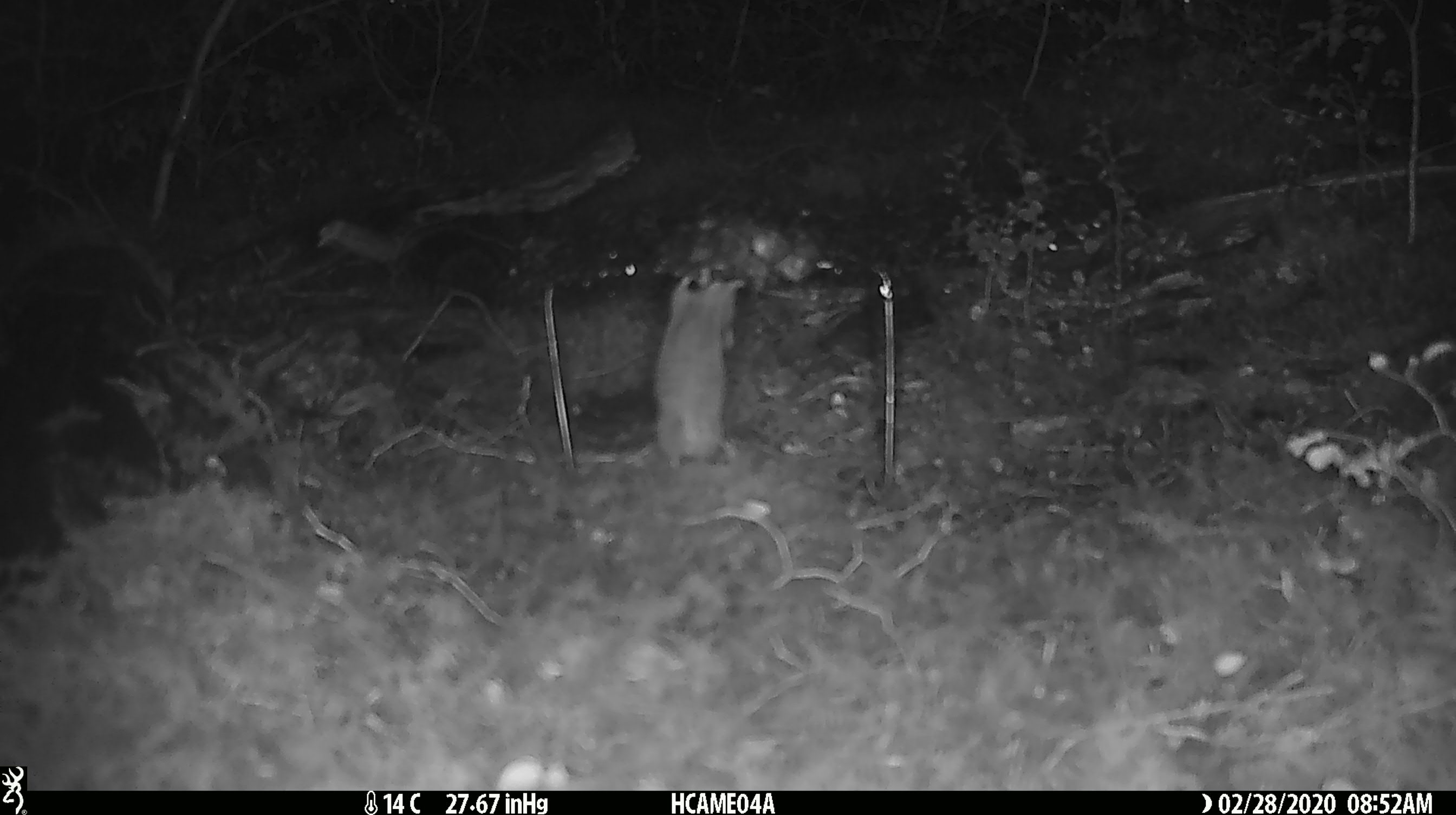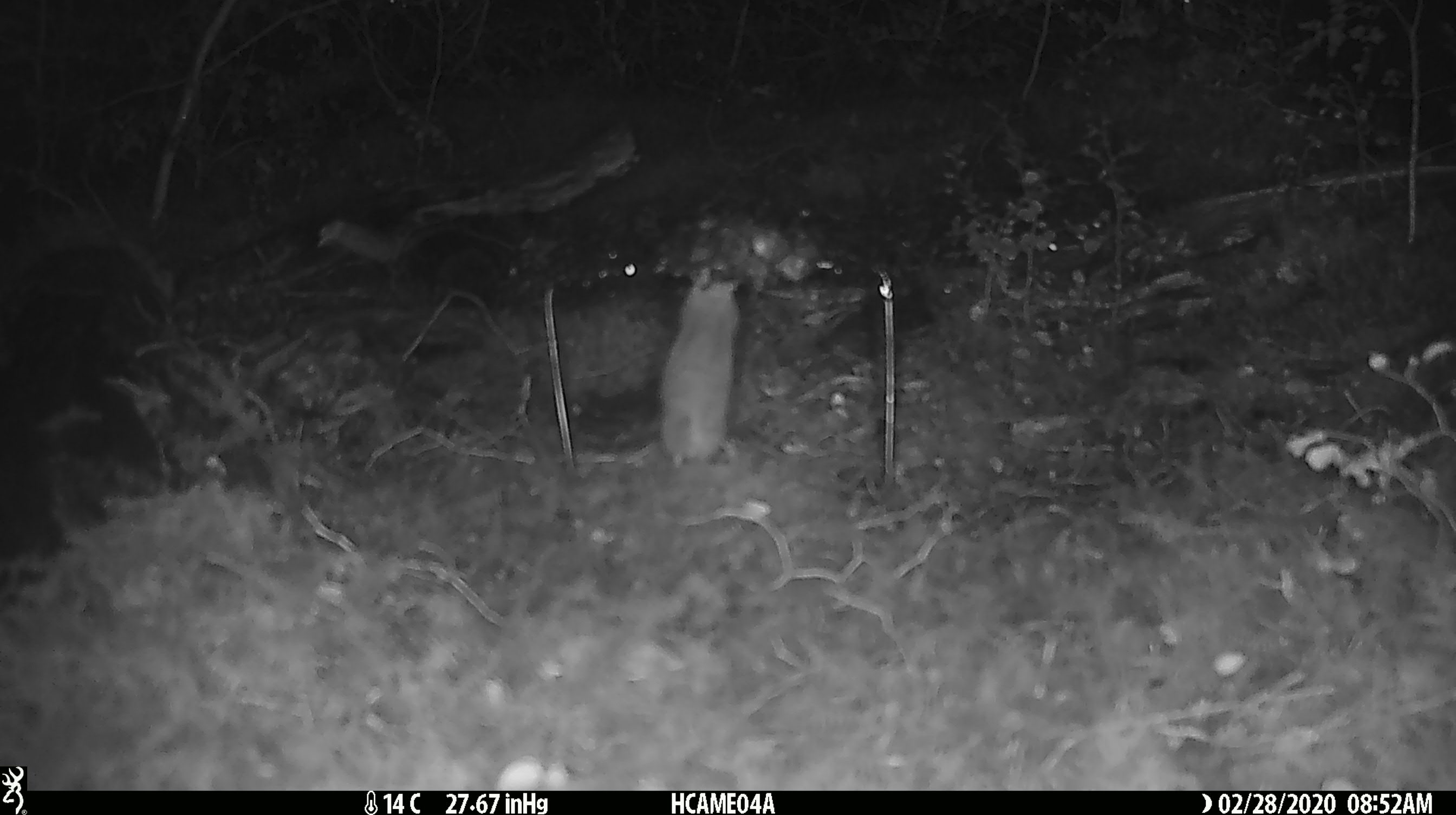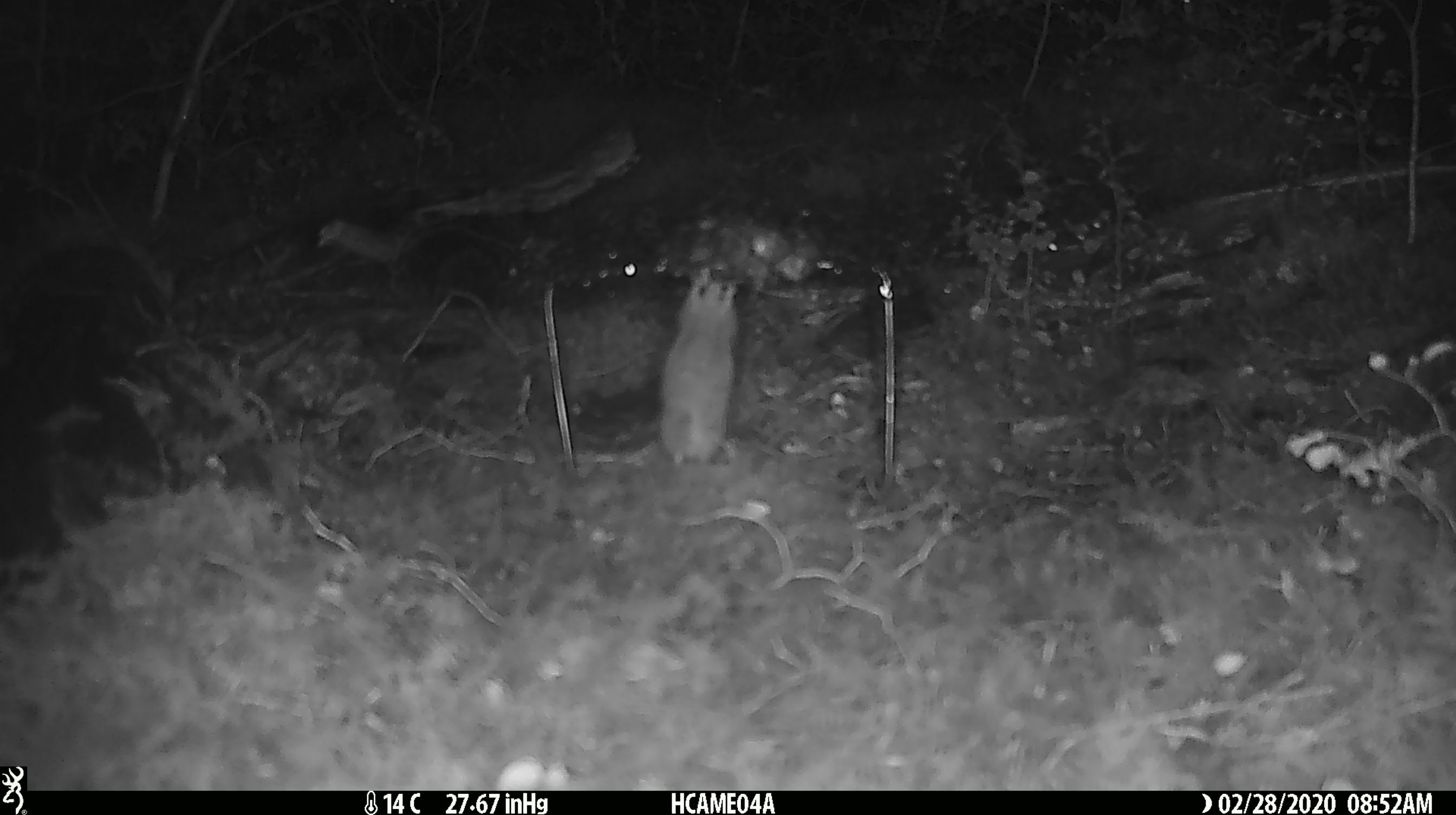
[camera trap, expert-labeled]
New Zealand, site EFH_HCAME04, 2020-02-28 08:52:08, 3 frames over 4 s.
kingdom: Animalia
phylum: Chordata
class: Mammalia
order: Rodentia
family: Muridae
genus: Mus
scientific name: Mus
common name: mouse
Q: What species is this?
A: Mouse (Mus).